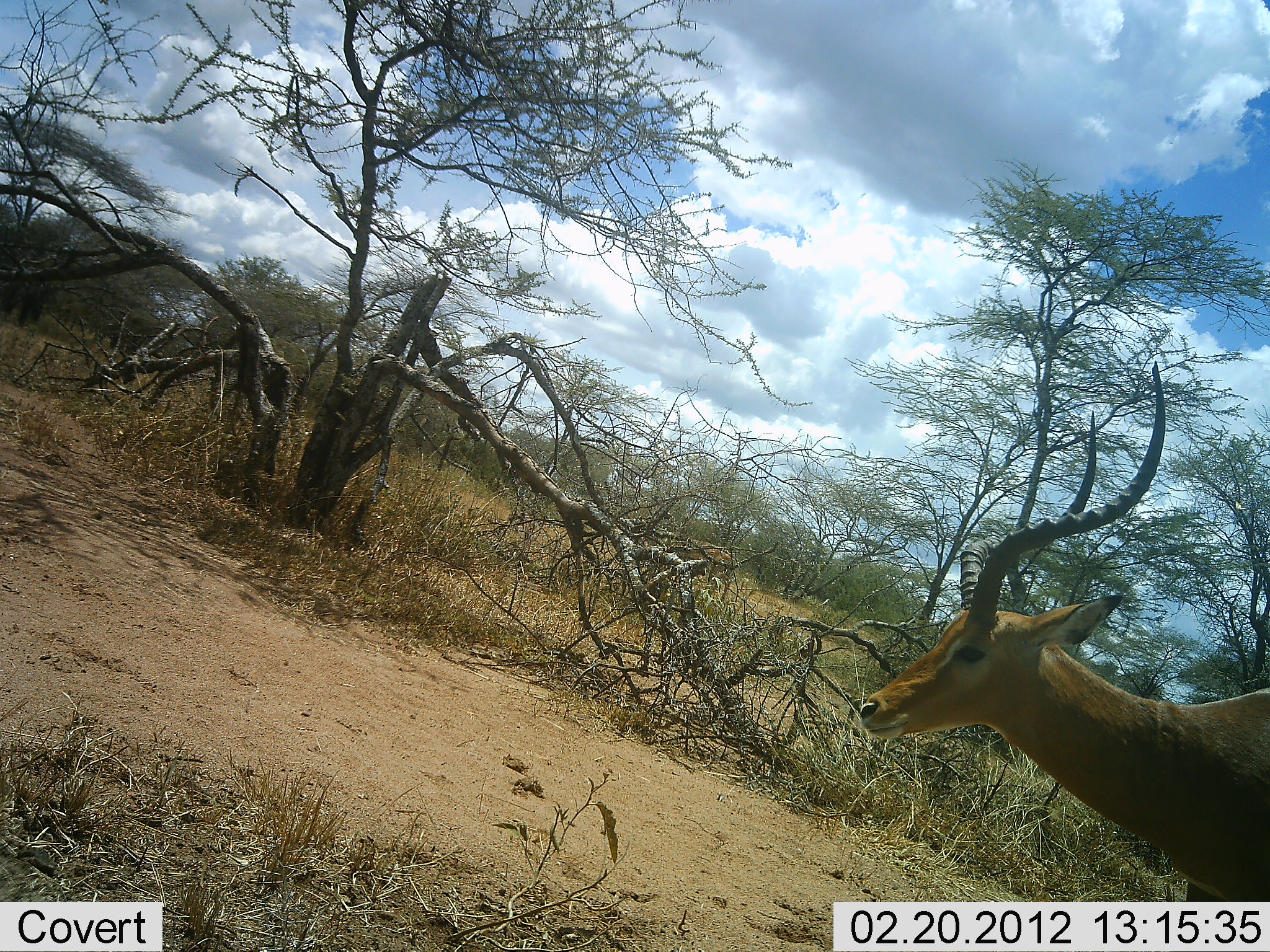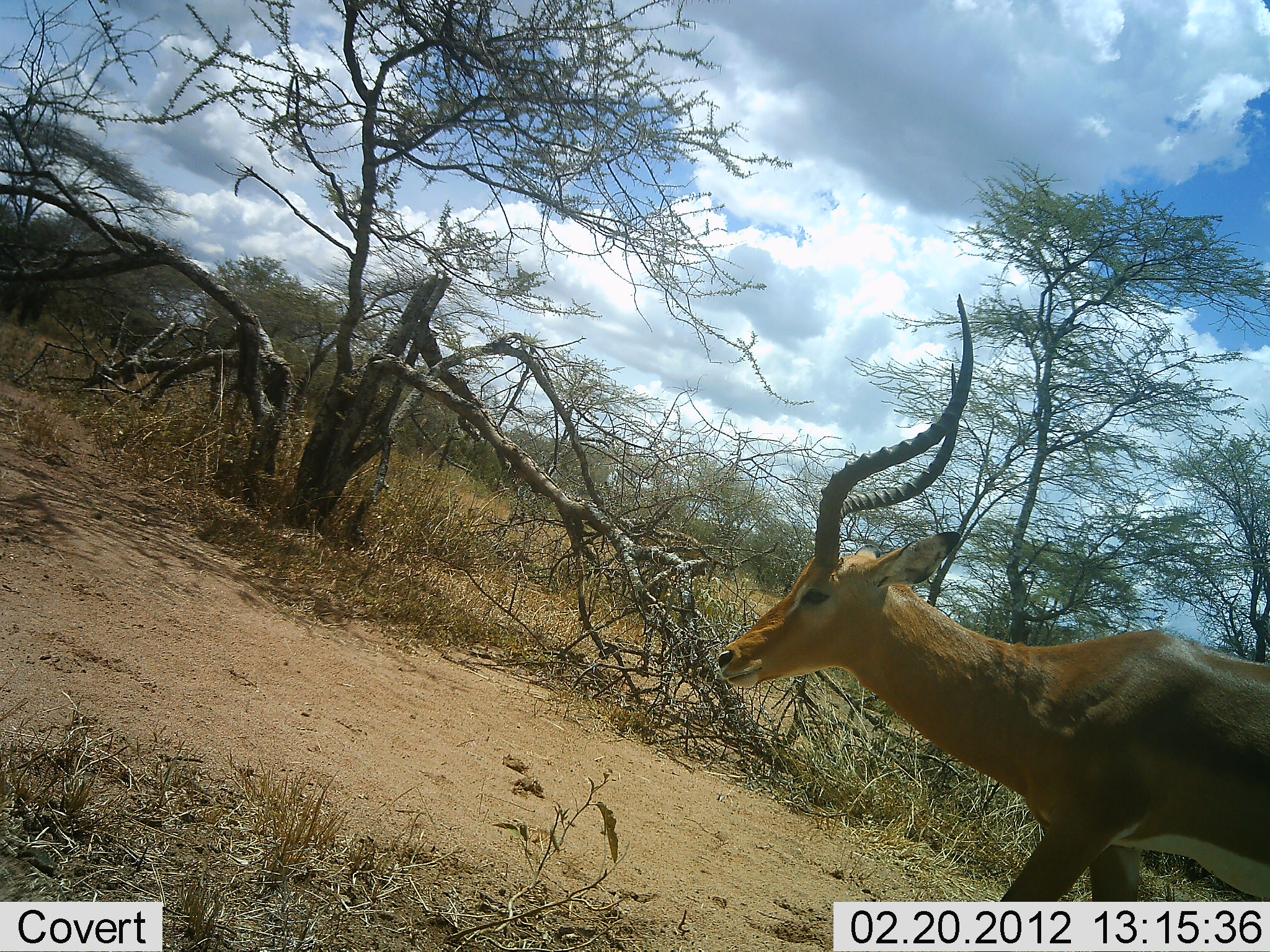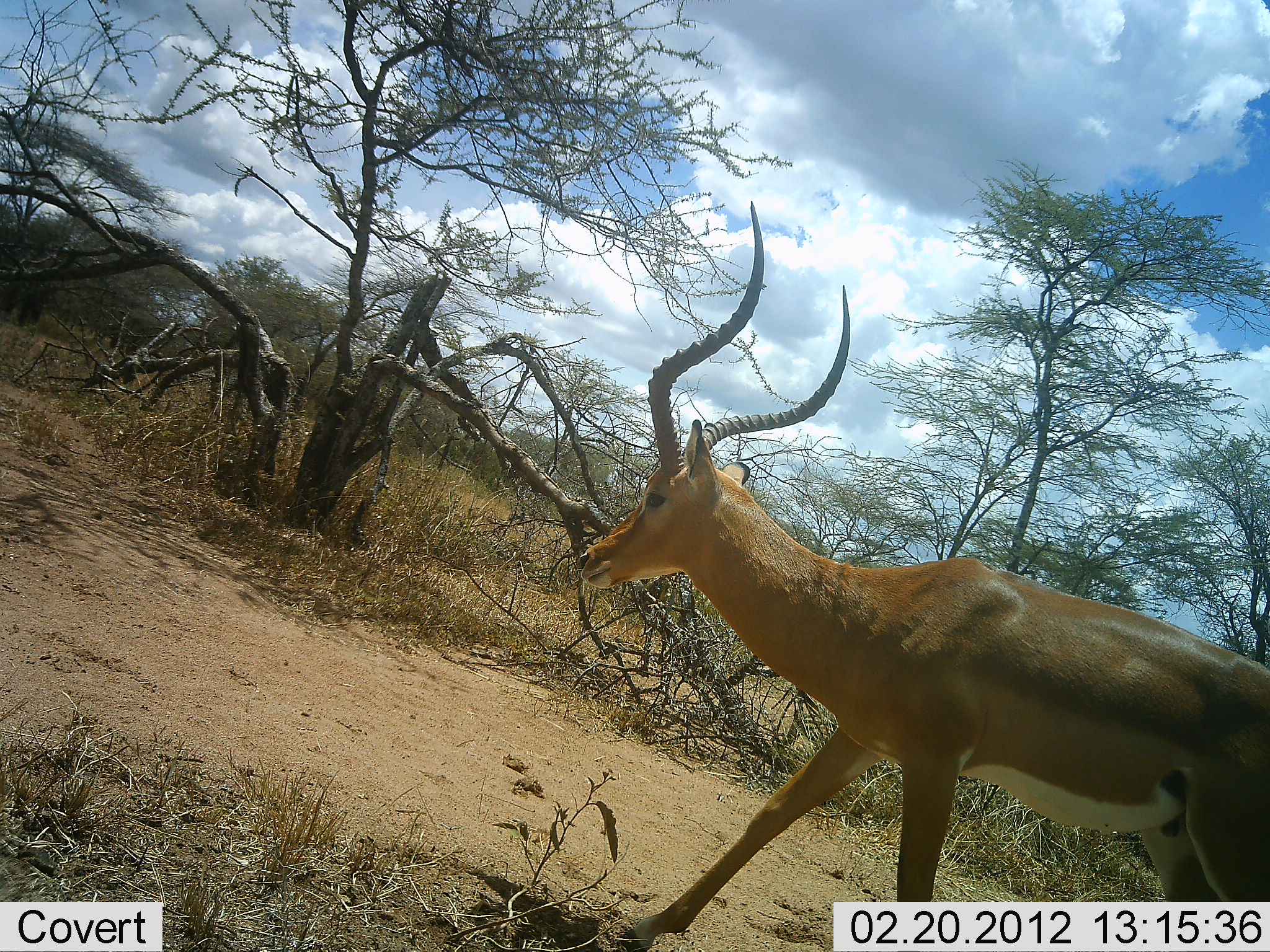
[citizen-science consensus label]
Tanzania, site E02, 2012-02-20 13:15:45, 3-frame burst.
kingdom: Animalia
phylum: Chordata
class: Mammalia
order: Artiodactyla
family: Bovidae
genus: Aepyceros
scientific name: Aepyceros melampus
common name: impala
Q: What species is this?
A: Impala (Aepyceros melampus).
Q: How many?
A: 1.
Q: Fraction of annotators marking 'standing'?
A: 0%.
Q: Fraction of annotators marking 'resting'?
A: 0%.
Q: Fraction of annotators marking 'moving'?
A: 100%.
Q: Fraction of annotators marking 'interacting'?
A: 0%.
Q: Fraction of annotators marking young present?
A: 0%.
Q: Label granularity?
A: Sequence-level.